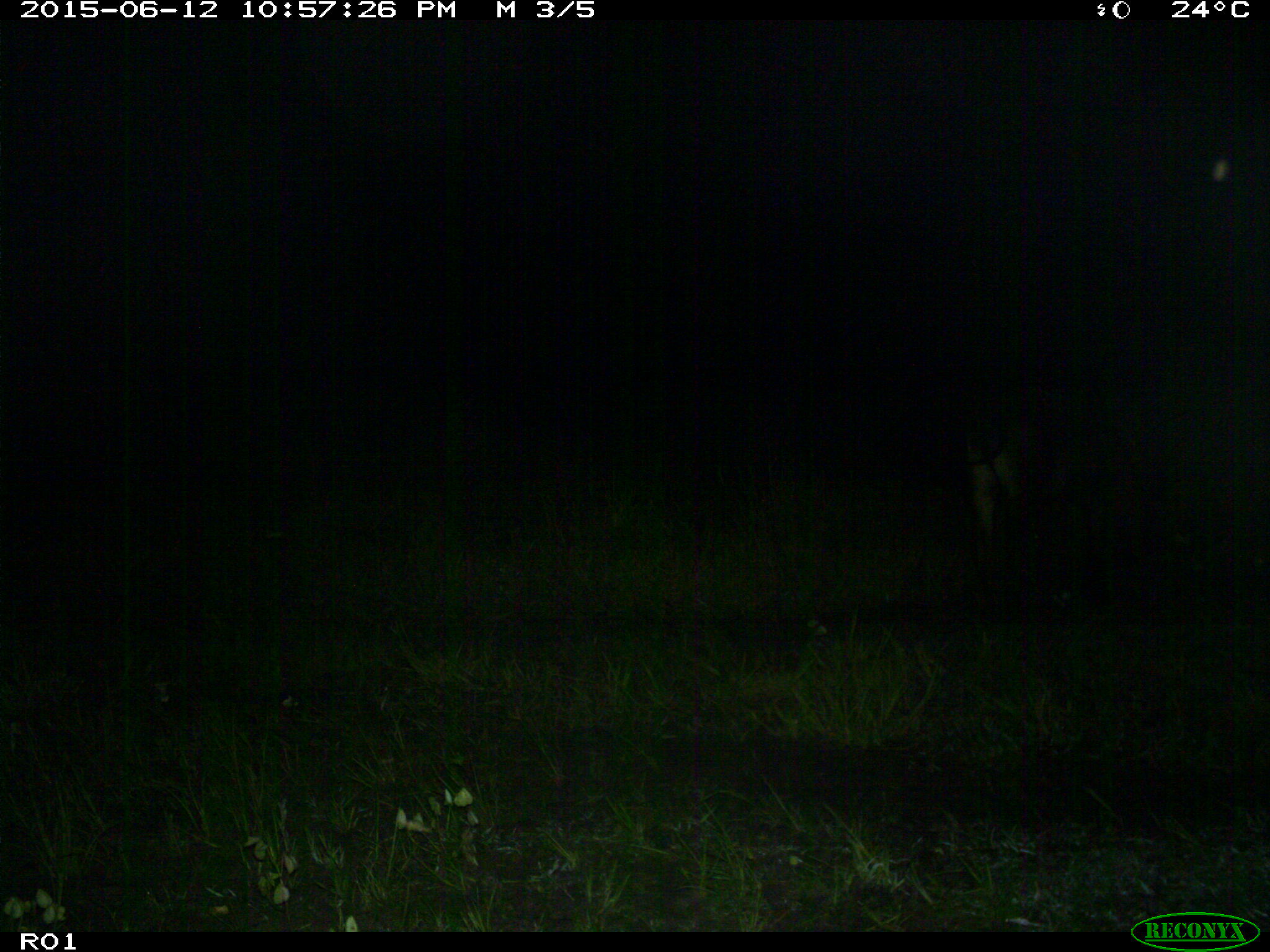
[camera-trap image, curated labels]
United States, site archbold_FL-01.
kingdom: Animalia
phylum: Chordata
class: Mammalia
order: Artiodactyla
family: Bovidae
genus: Bos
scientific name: Bos taurus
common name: domestic cow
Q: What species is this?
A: Bos taurus (domestic cow).